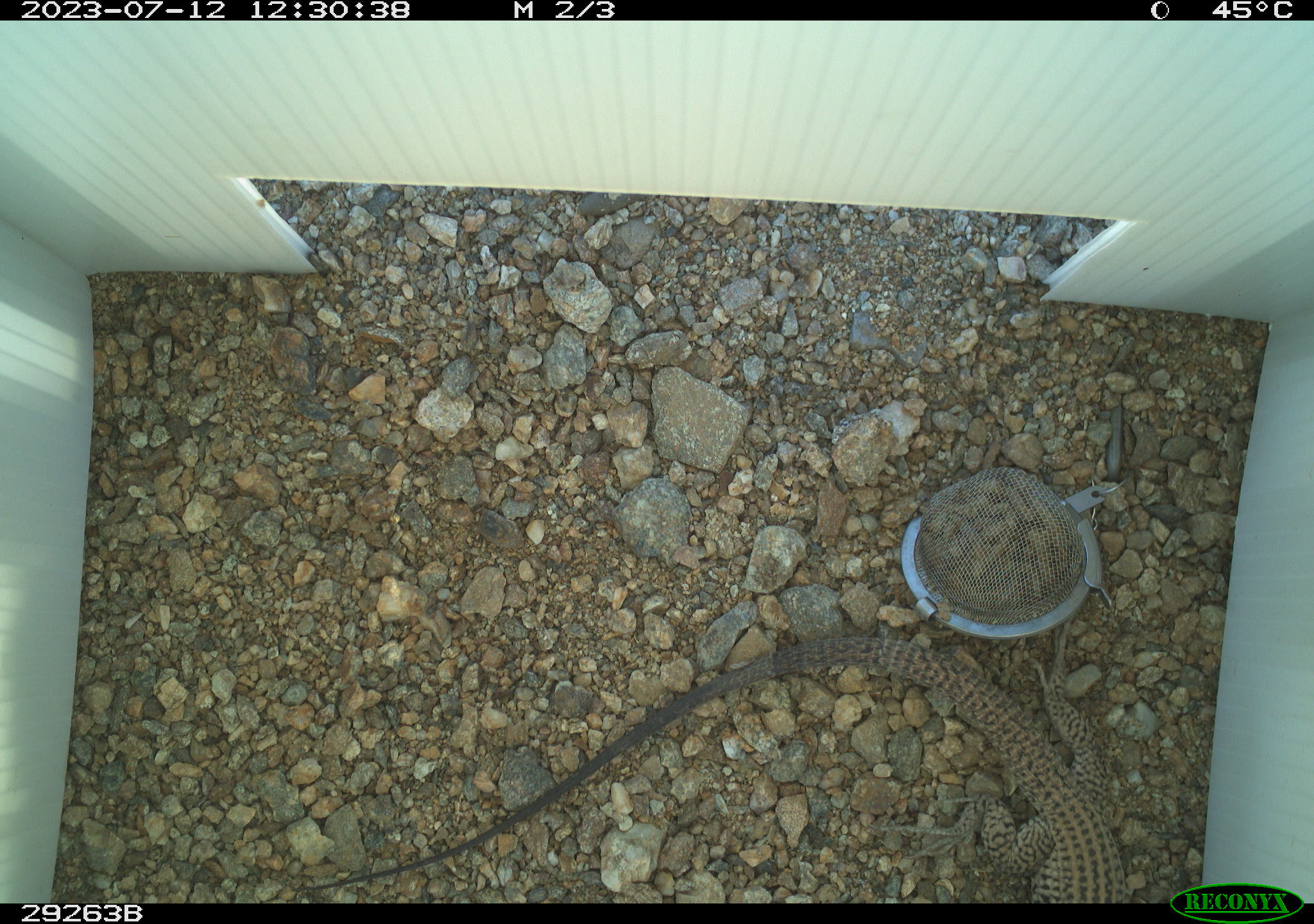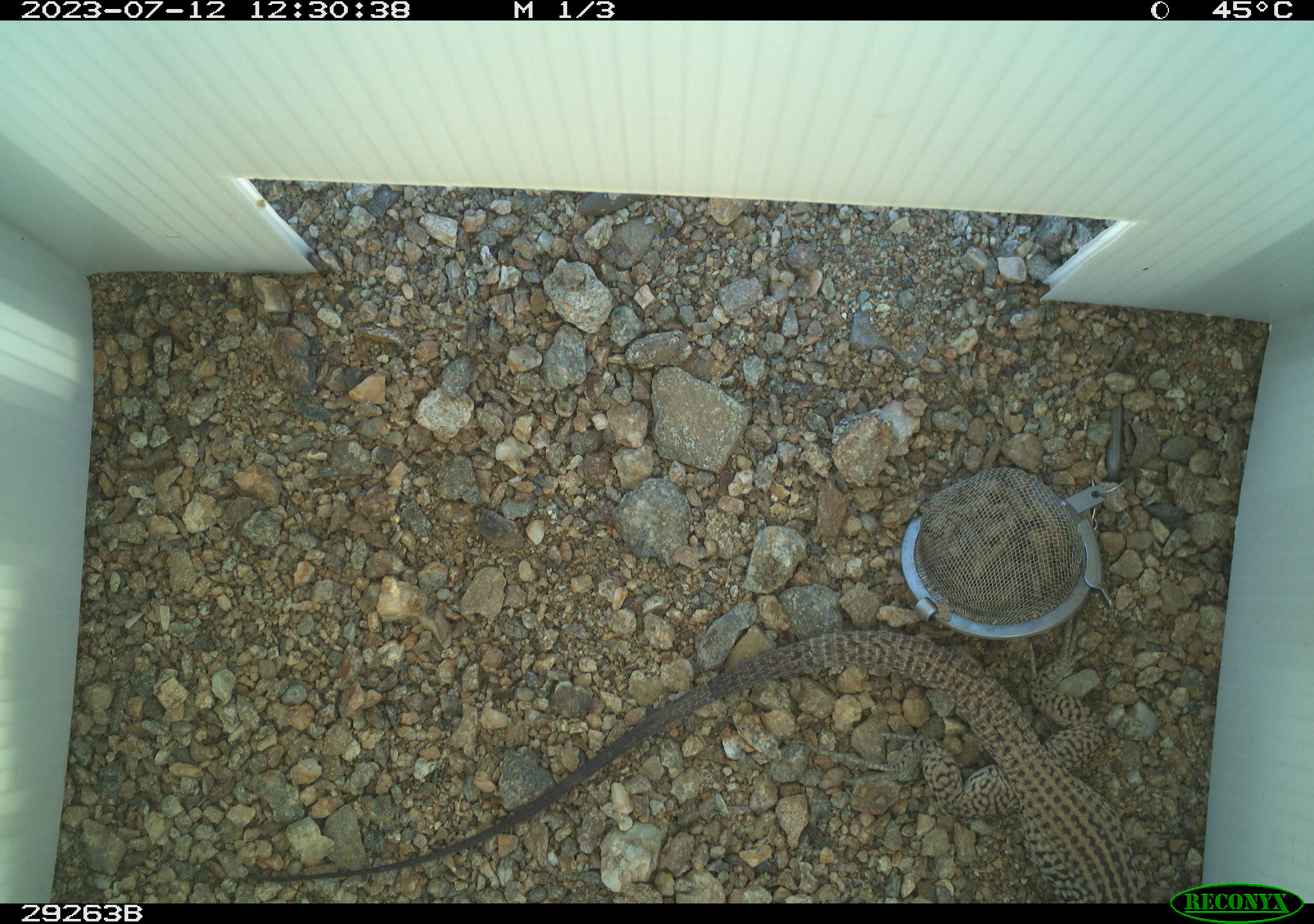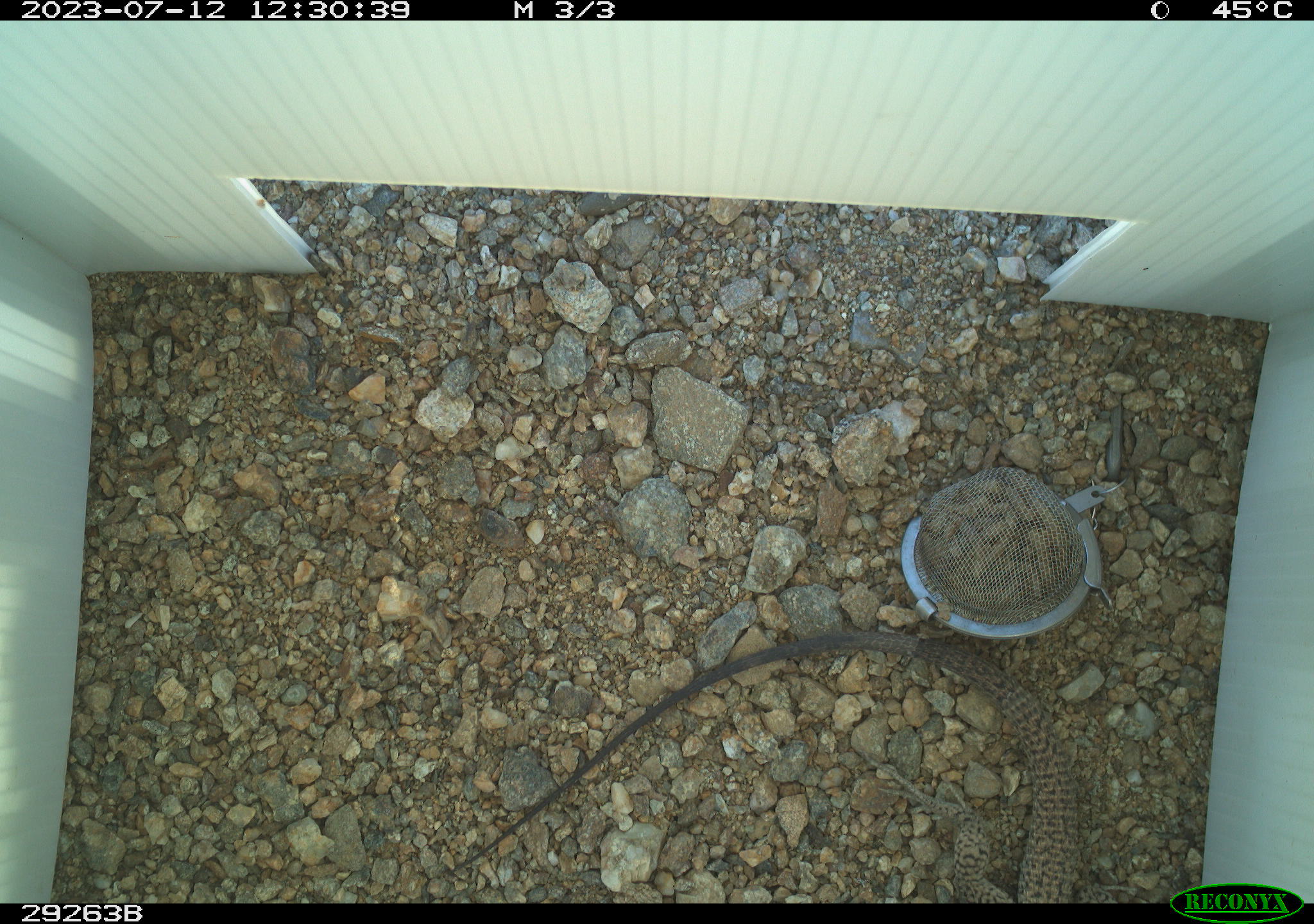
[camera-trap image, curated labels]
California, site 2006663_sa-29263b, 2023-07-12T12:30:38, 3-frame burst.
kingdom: Animalia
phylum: Chordata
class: Reptilia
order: Squamata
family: Teiidae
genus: Aspidoscelis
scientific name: Aspidoscelis tigris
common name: western whiptail